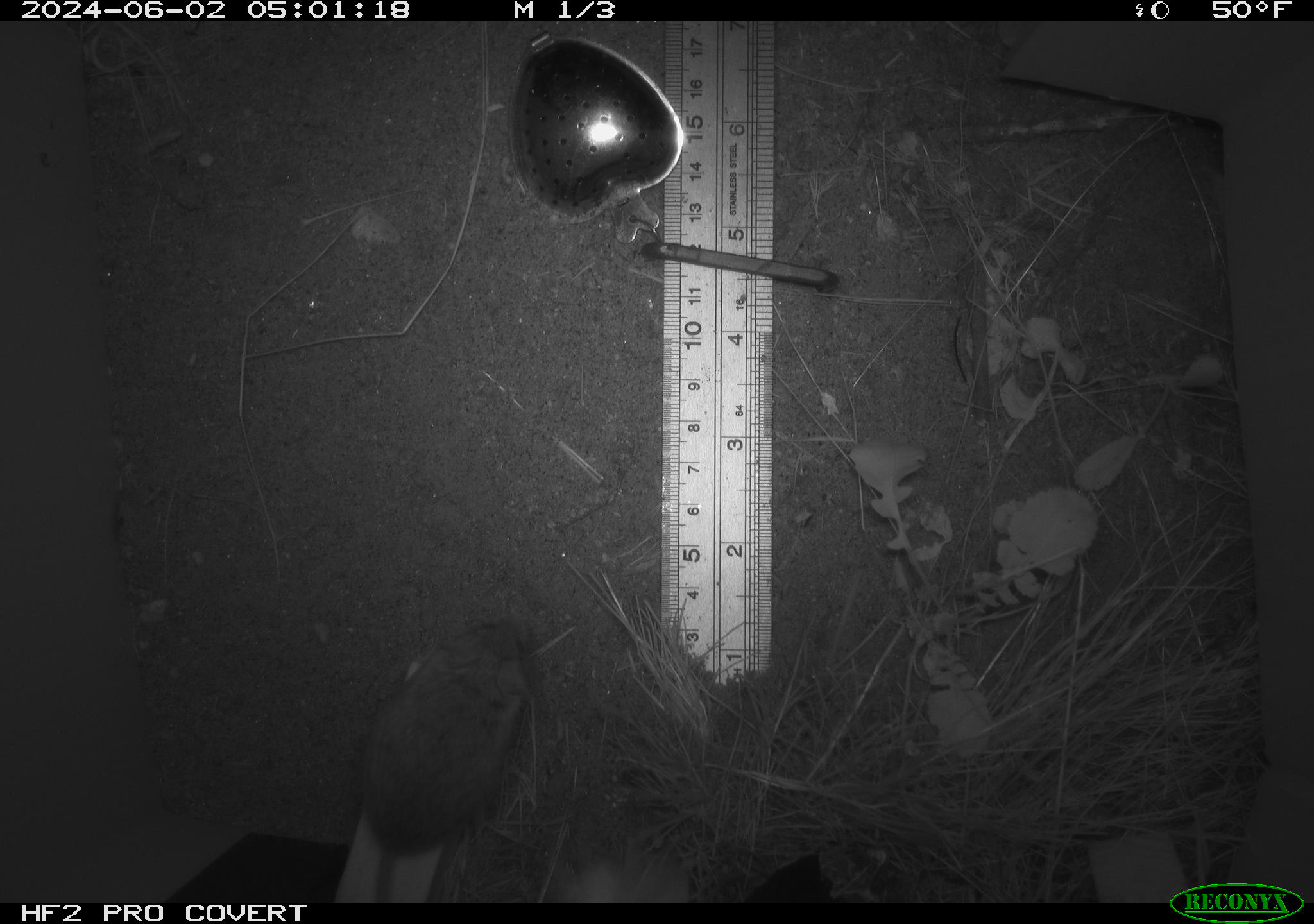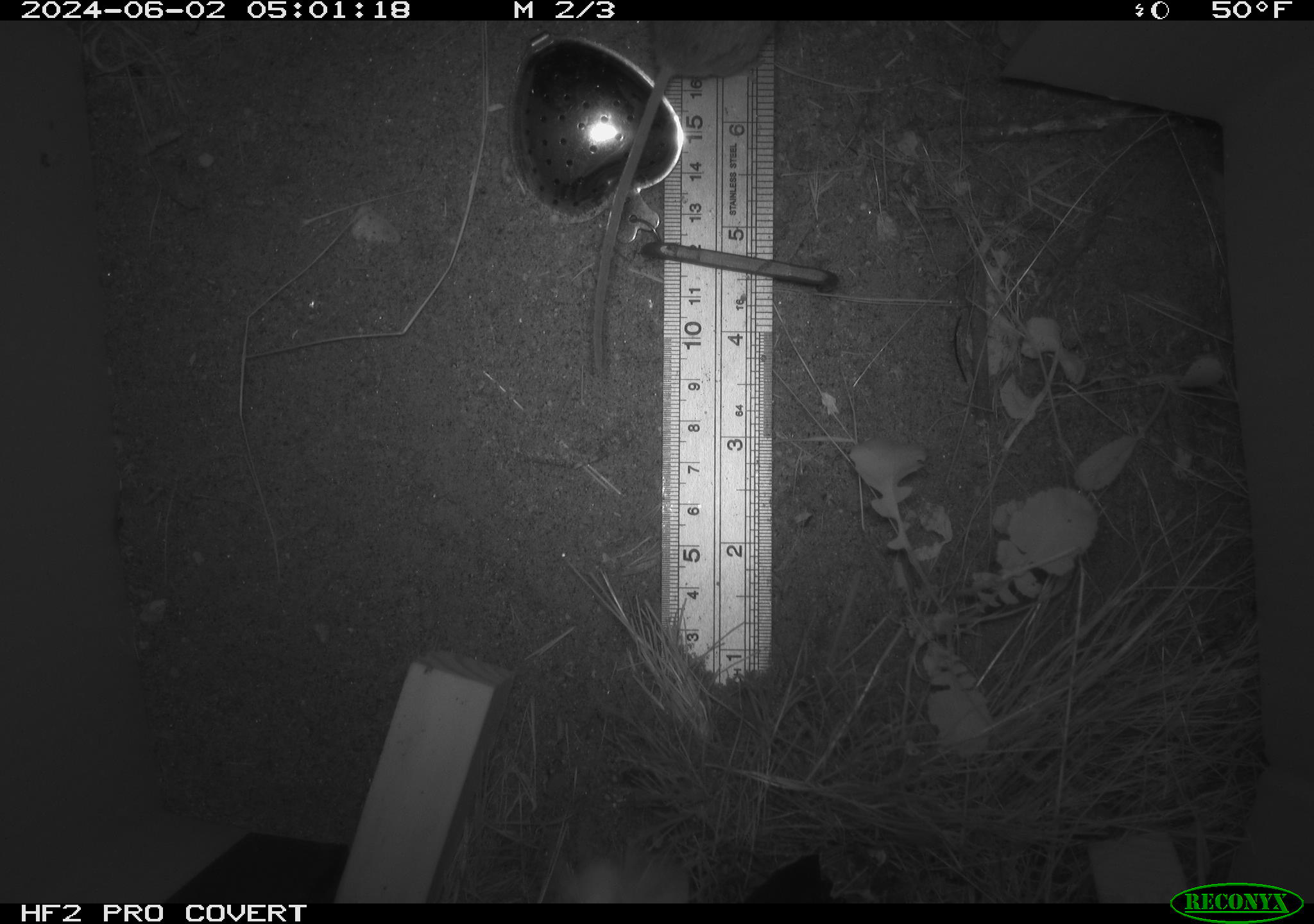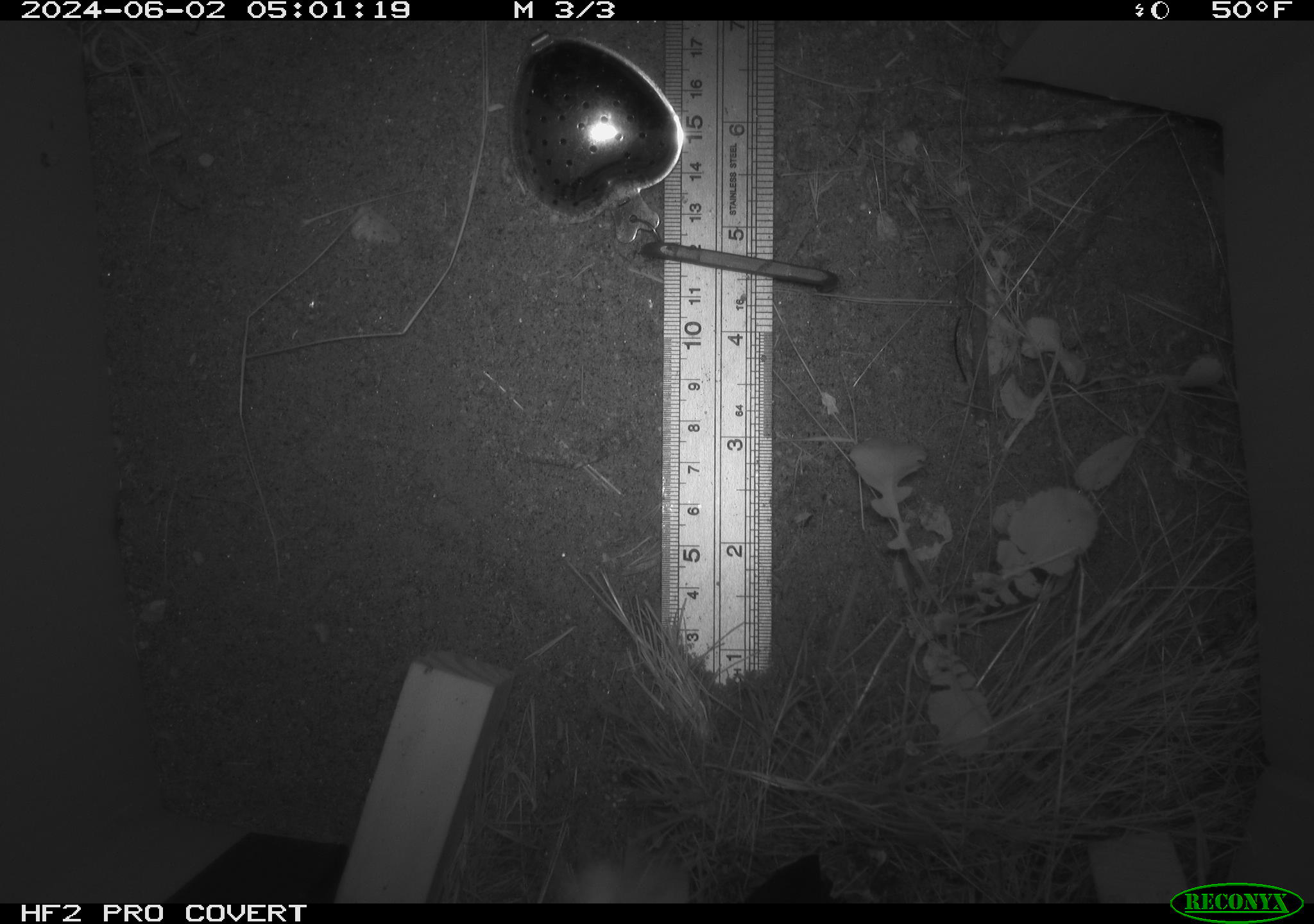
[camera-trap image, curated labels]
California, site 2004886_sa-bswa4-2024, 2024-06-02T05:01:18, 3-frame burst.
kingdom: Animalia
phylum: Chordata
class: Mammalia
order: Rodentia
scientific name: Rodentia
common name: rodent